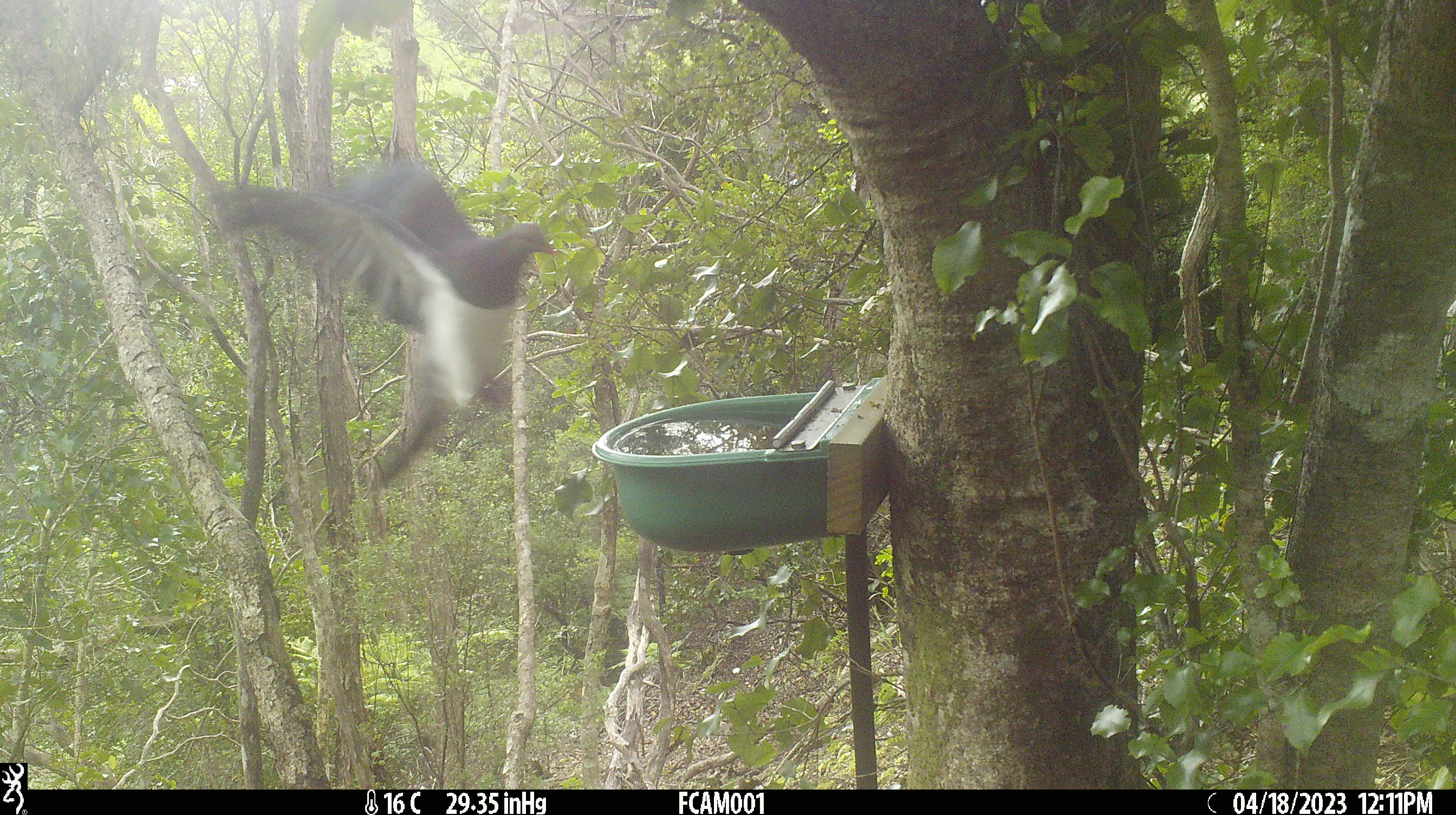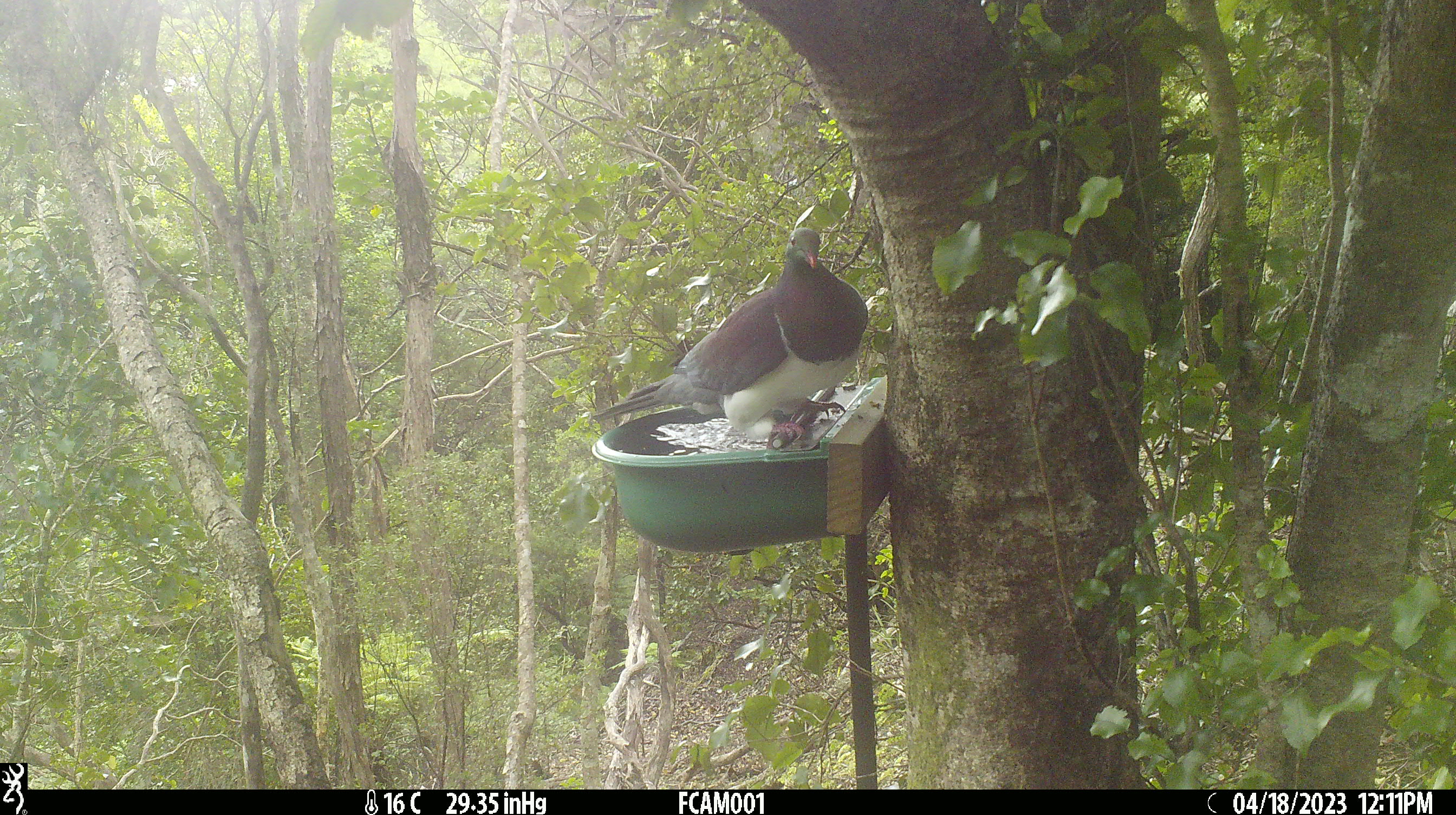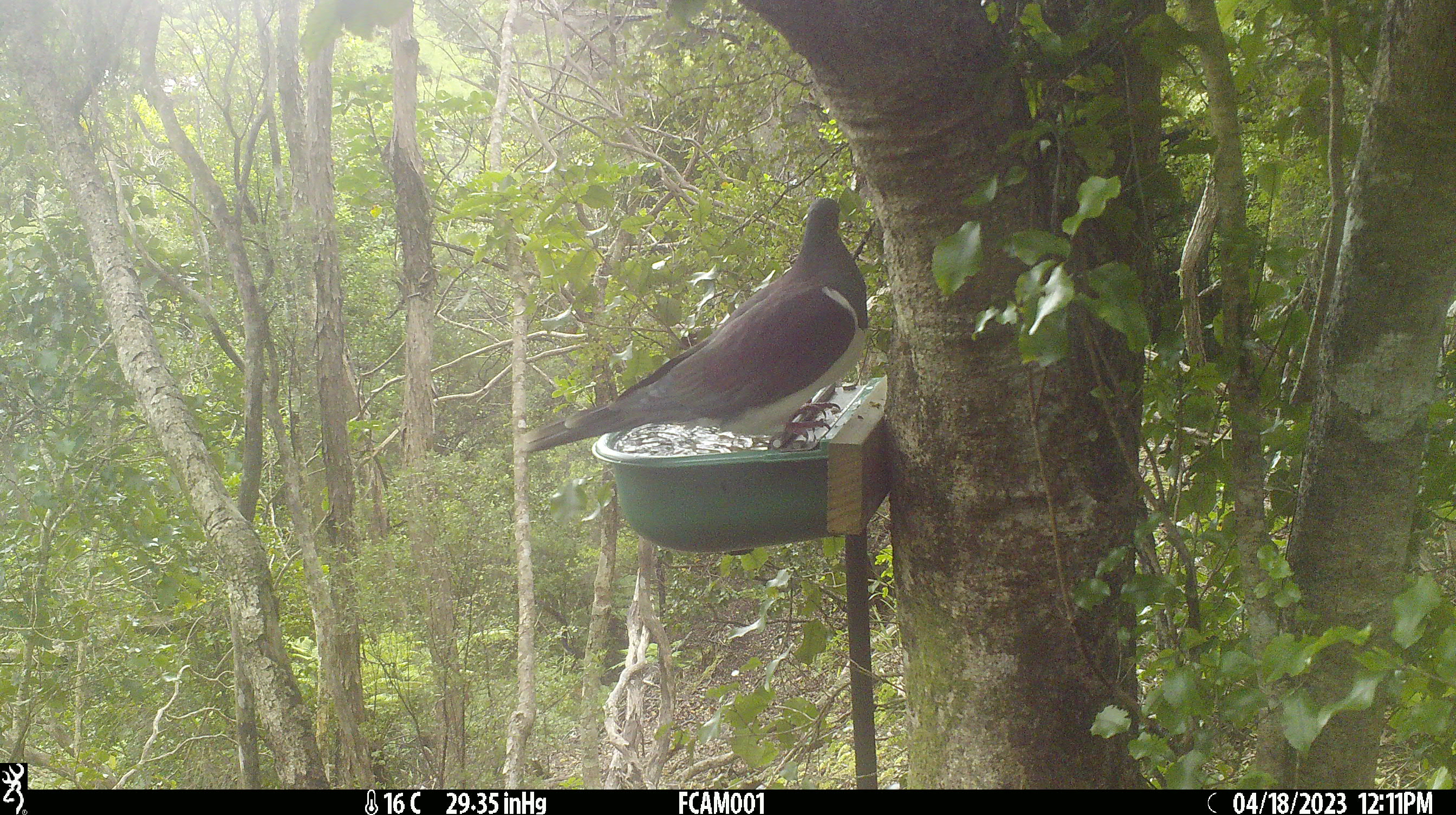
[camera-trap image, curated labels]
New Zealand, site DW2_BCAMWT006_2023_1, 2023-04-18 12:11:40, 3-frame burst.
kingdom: Animalia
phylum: Chordata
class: Aves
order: Columbiformes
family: Columbidae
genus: Hemiphaga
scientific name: Hemiphaga novaeseelandiae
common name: new zealand pigeon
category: kereru